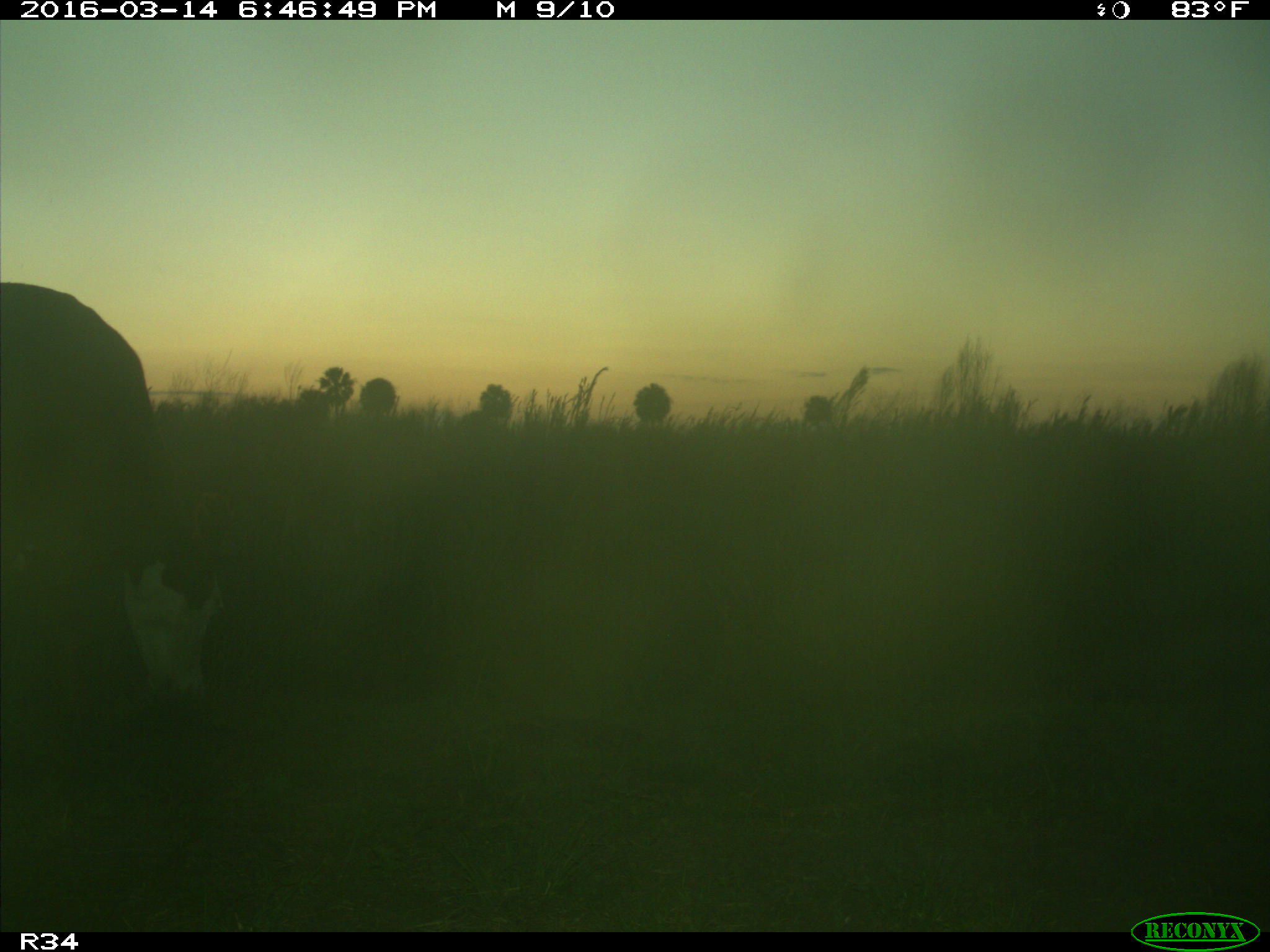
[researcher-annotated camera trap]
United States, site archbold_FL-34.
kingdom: Animalia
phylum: Chordata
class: Mammalia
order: Artiodactyla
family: Bovidae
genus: Bos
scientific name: Bos taurus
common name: domestic cow